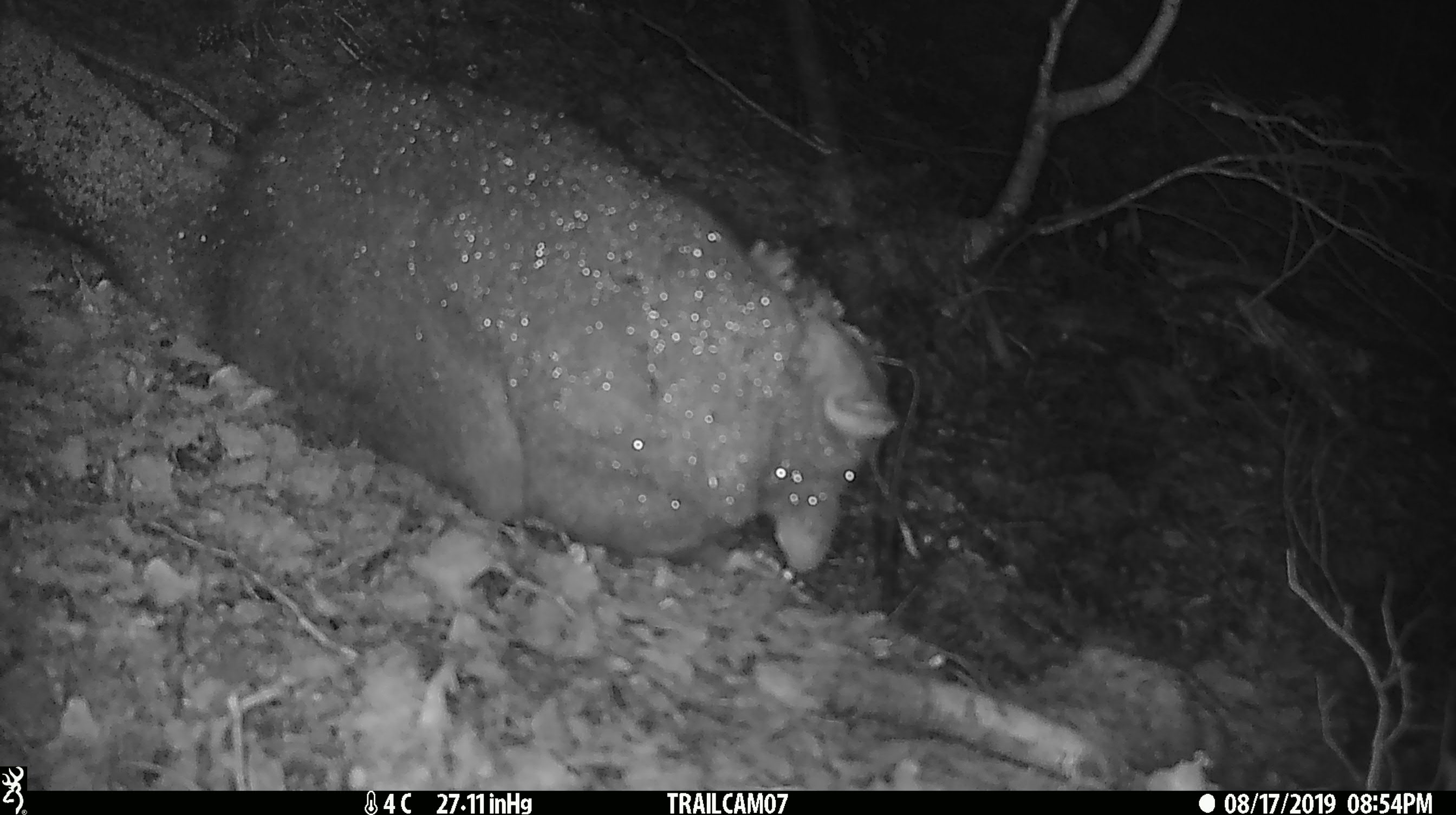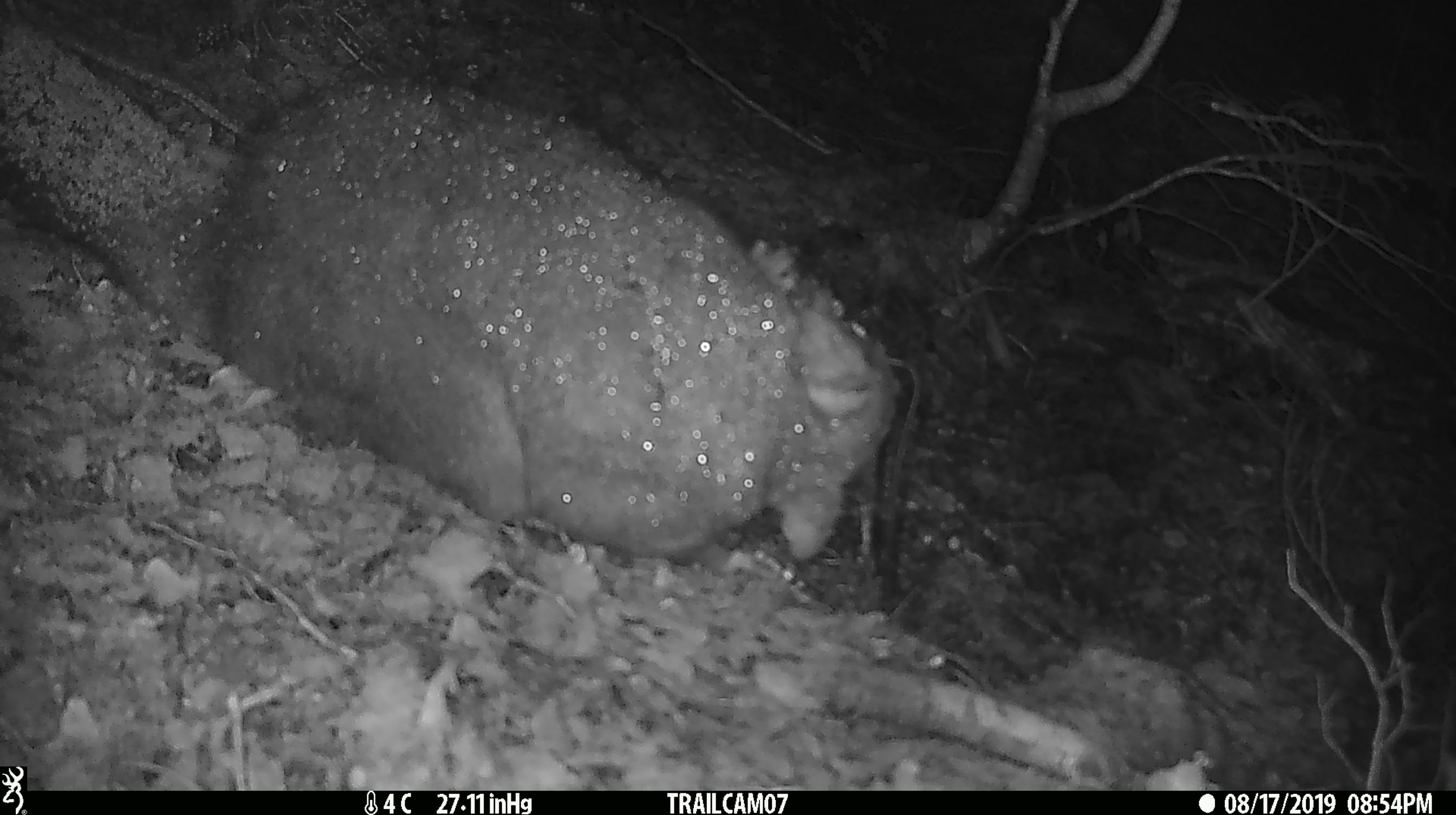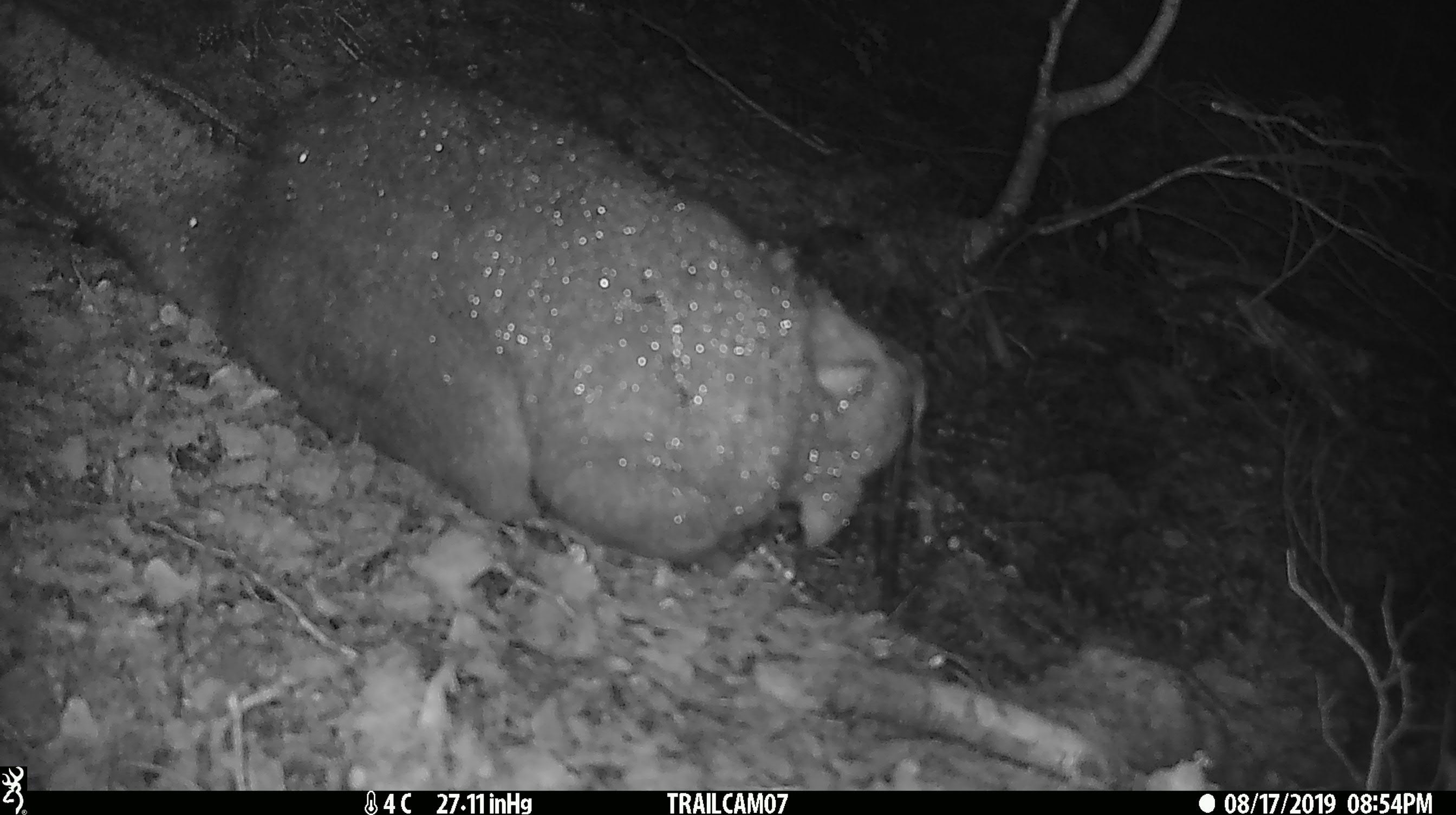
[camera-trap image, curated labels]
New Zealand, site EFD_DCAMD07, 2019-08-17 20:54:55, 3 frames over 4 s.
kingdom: Animalia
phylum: Chordata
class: Mammalia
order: Diprotodontia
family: Phalangeridae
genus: Trichosurus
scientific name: Trichosurus vulpecula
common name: common brushtail possum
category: possum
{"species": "possum (common brushtail possum) (Trichosurus vulpecula)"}